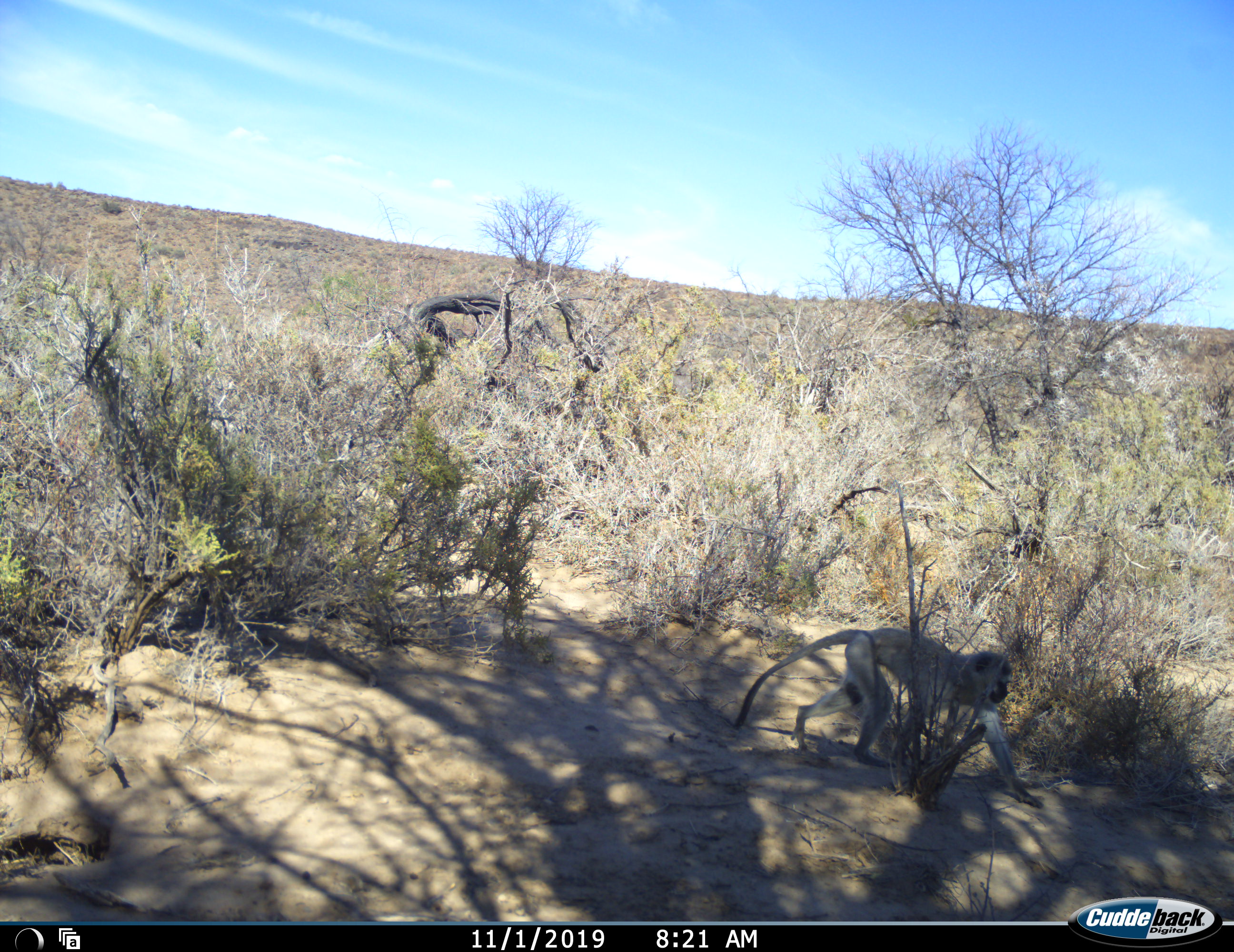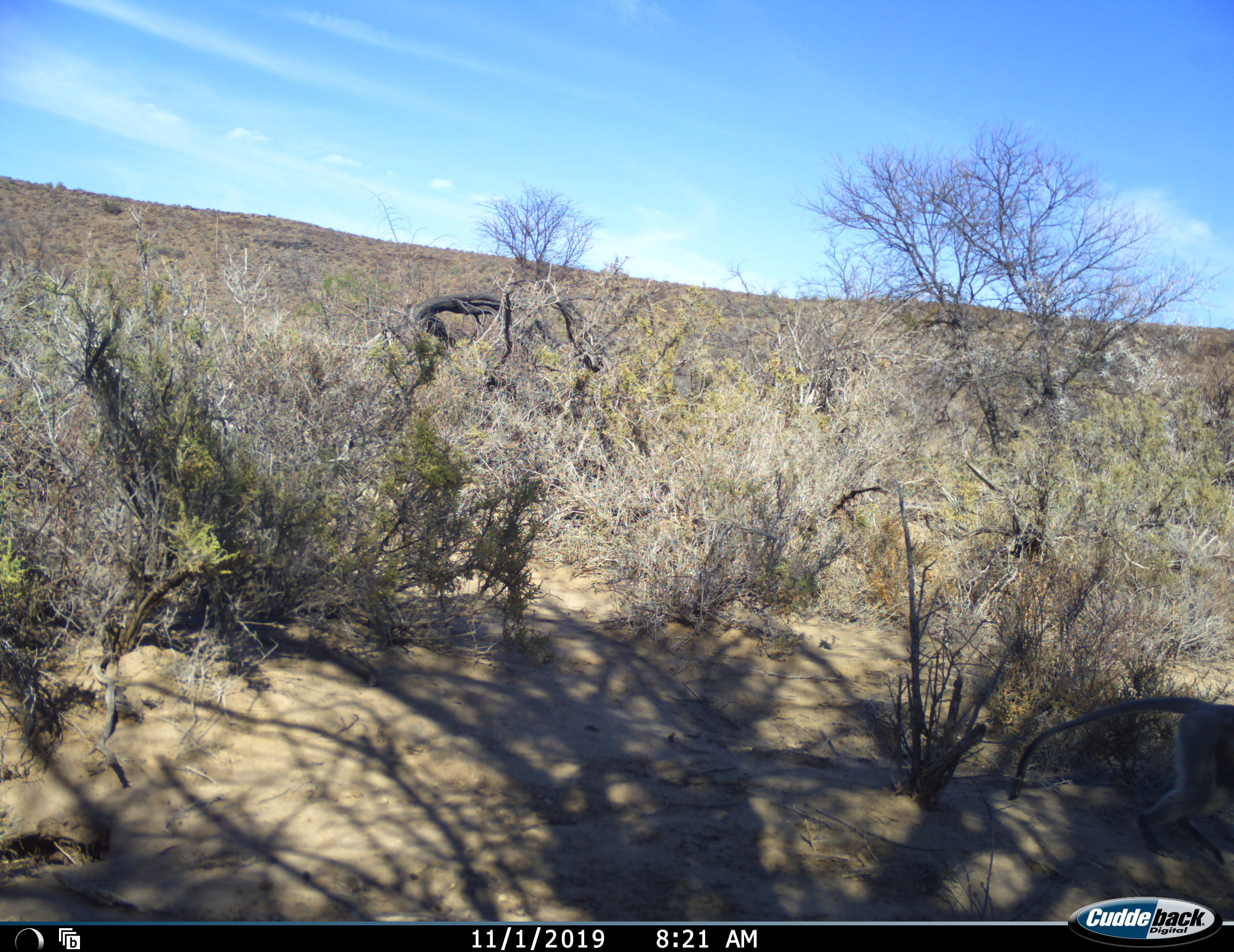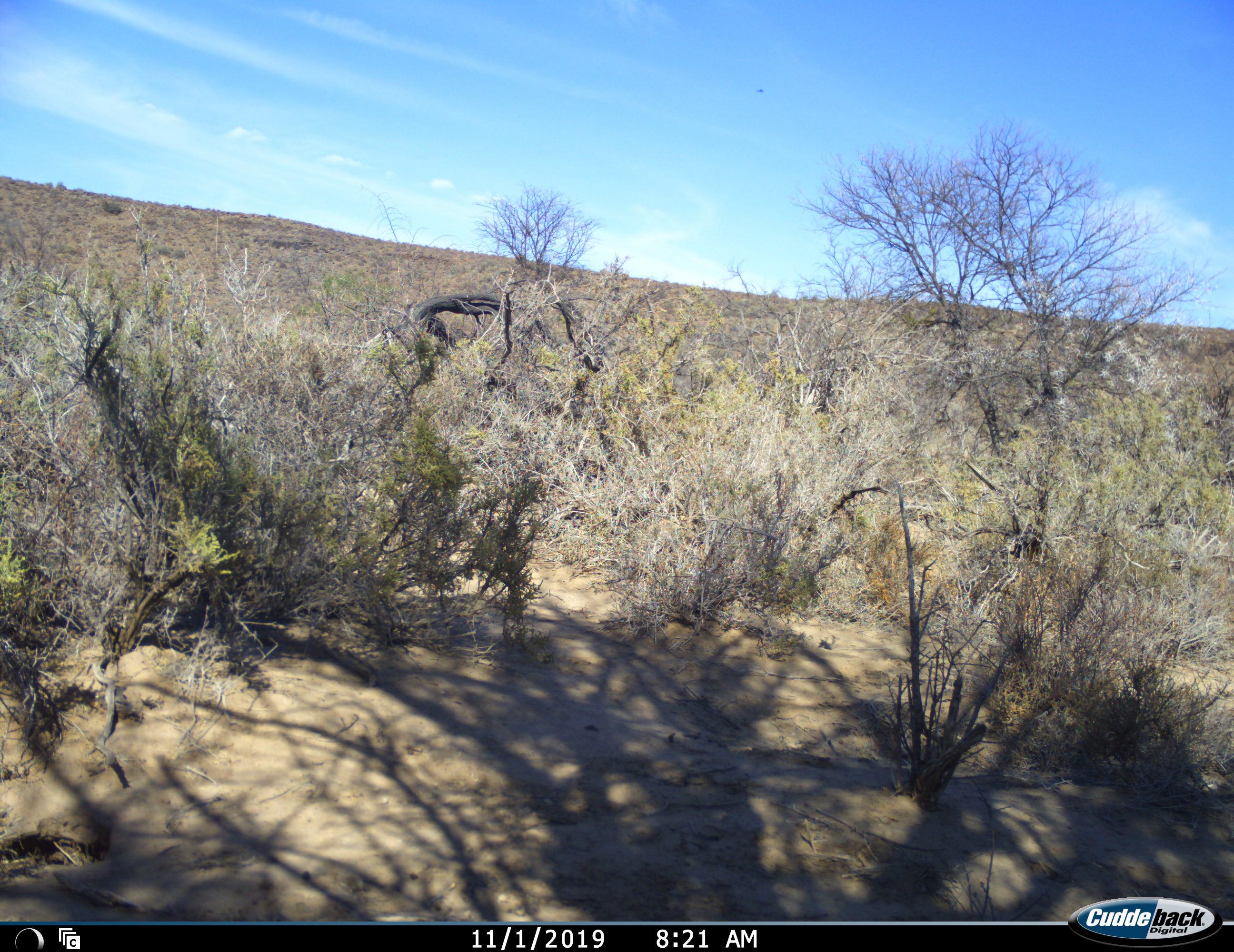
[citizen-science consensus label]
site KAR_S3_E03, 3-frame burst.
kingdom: Animalia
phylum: Chordata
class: Mammalia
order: Primates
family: Cercopithecidae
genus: Chlorocebus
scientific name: Chlorocebus pygerythrus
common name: vervet monkey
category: monkeyvervet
Monkeyvervet (vervet monkey) (Chlorocebus pygerythrus), count 1. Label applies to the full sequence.